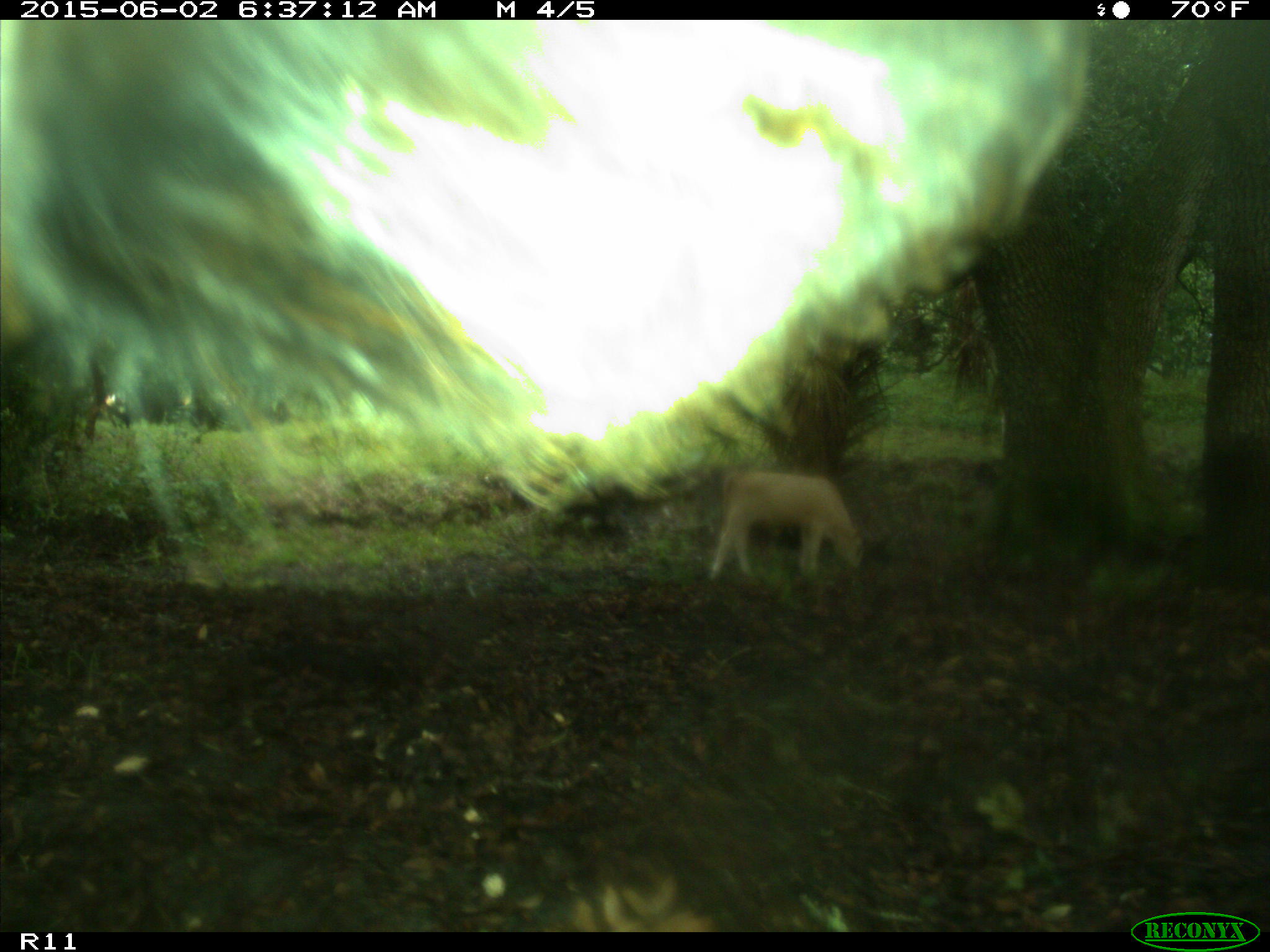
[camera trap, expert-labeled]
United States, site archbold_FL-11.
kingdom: Animalia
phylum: Chordata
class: Mammalia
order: Artiodactyla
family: Bovidae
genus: Bos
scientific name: Bos taurus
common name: domestic cow